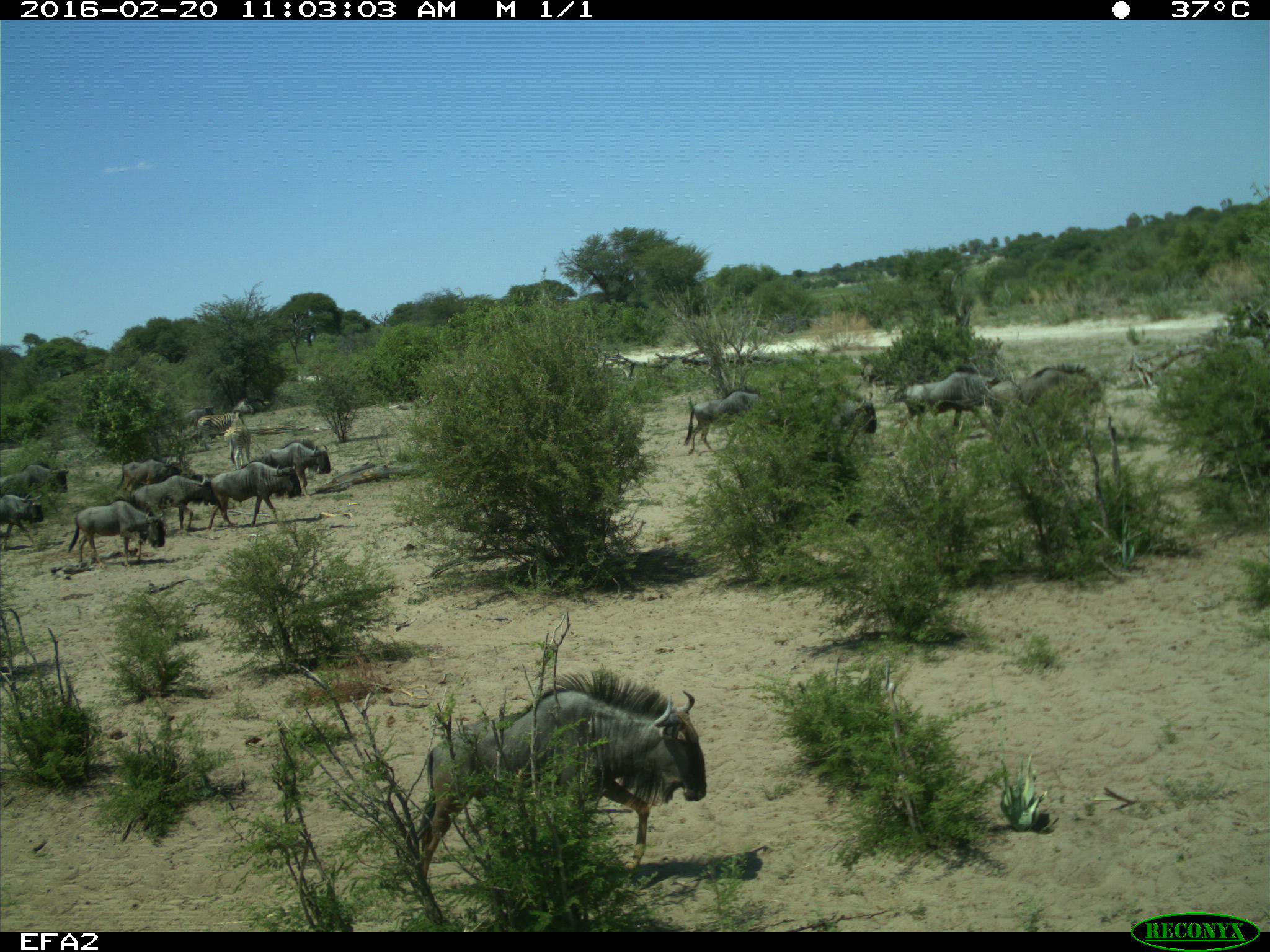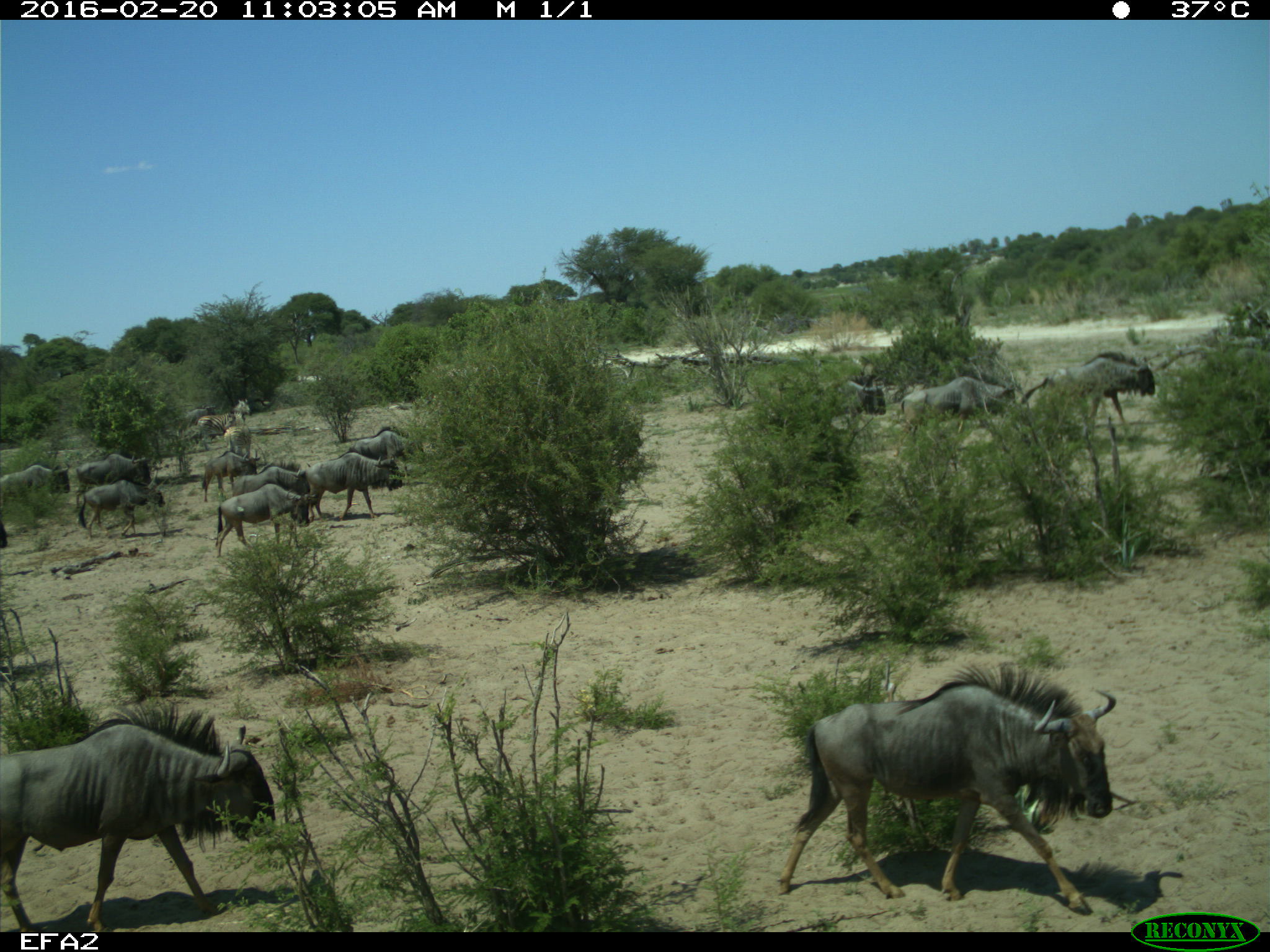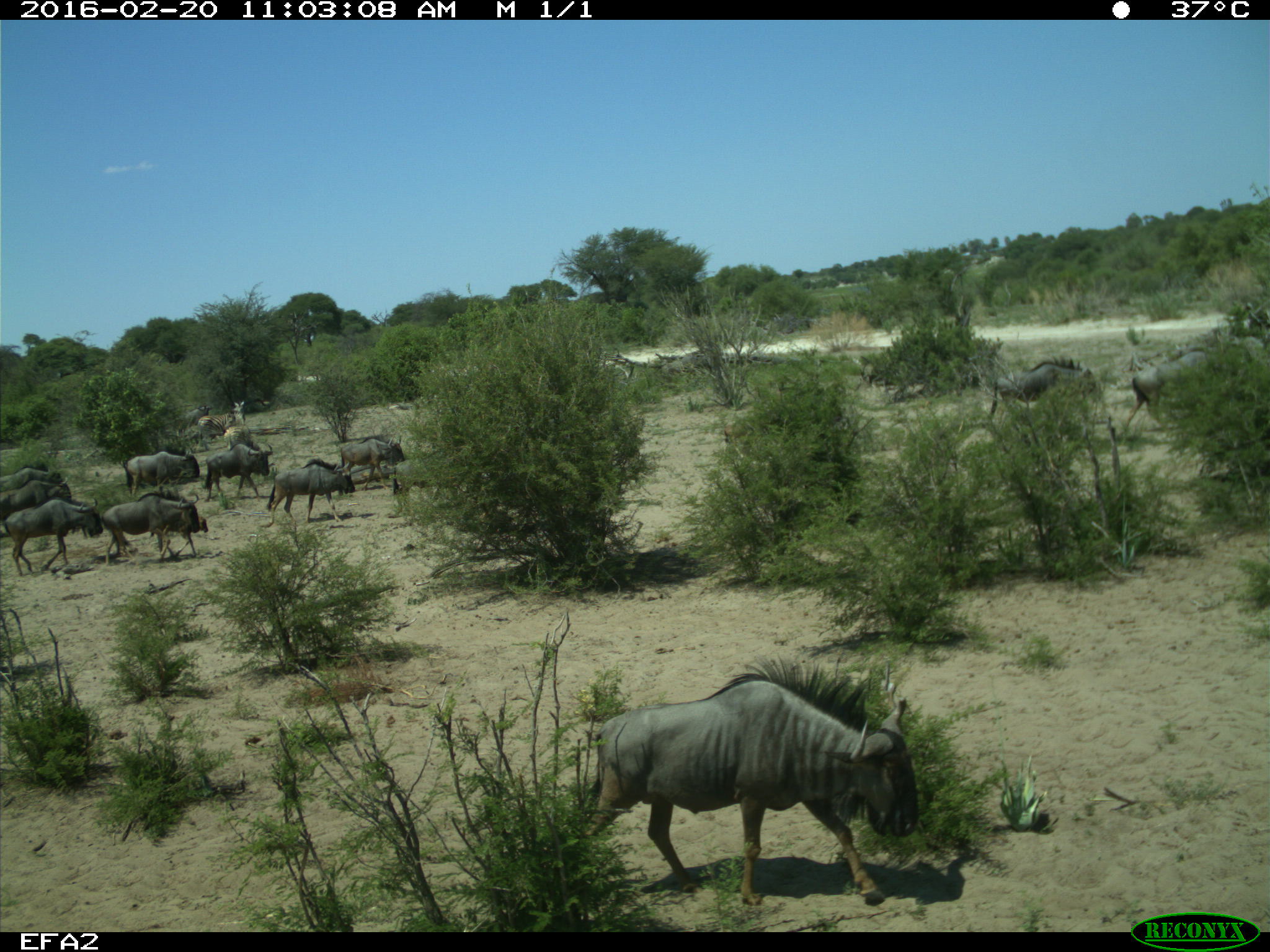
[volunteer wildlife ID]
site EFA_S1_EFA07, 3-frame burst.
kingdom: Animalia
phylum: Chordata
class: Mammalia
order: Artiodactyla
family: Bovidae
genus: Connochaetes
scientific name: Connochaetes taurinus taurinus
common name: blue wildebeest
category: wildebeestblue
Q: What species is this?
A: Wildebeestblue (blue wildebeest) (Connochaetes taurinus taurinus).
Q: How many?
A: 11-50.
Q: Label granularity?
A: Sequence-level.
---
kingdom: Animalia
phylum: Chordata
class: Mammalia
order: Perissodactyla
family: Equidae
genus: Equus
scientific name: Equus quagga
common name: plains zebra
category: zebraplains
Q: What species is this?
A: Zebraplains (plains zebra) (Equus quagga).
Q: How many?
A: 2.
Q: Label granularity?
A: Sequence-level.